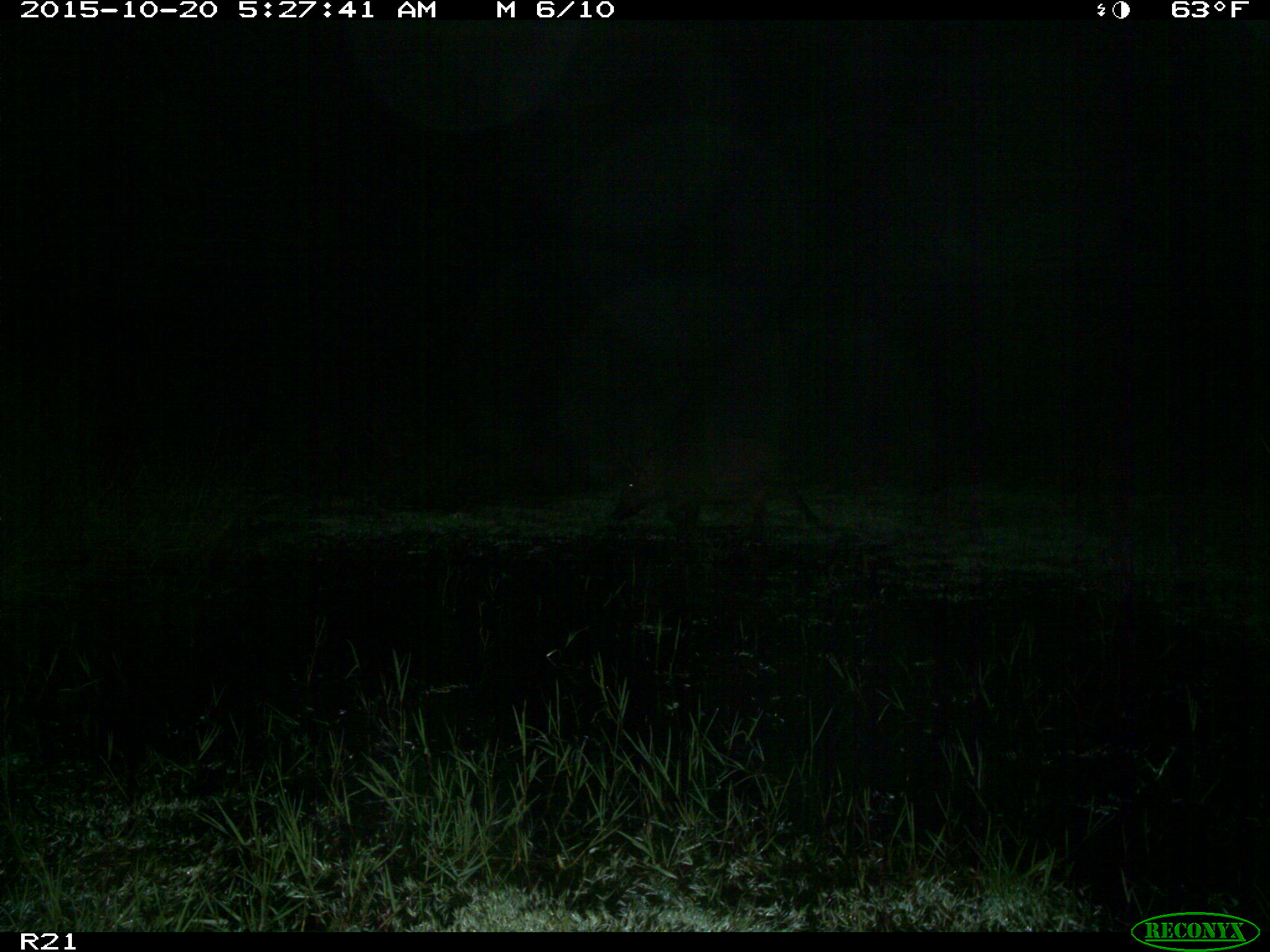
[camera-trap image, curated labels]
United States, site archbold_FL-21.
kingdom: Animalia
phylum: Chordata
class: Mammalia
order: Artiodactyla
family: Suidae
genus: Sus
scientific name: Sus scrofa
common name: wild boar